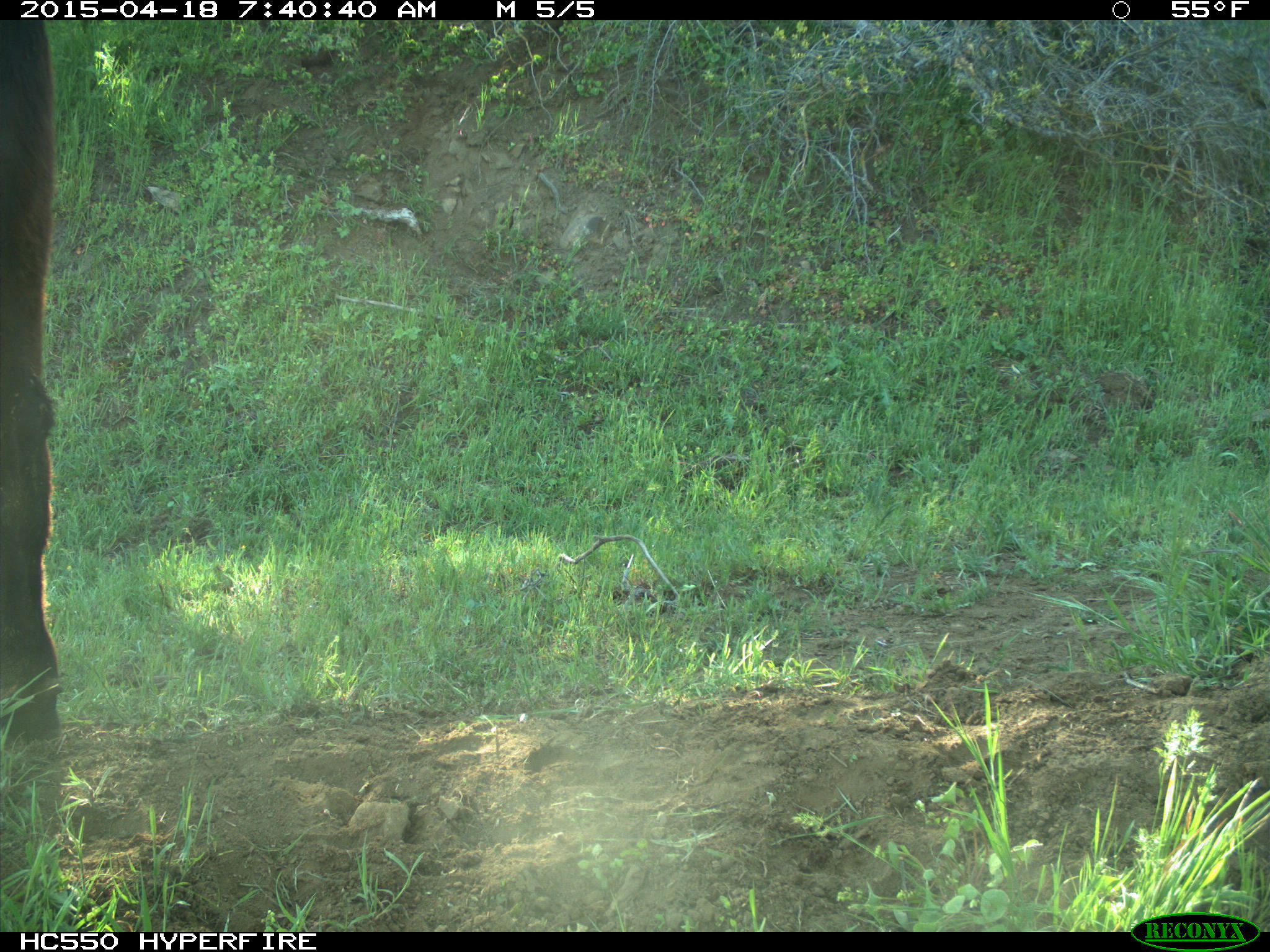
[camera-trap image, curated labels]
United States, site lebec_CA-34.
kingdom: Animalia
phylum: Chordata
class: Mammalia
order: Artiodactyla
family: Bovidae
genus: Bos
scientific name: Bos taurus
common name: domestic cow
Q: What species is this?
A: Bos taurus (domestic cow).